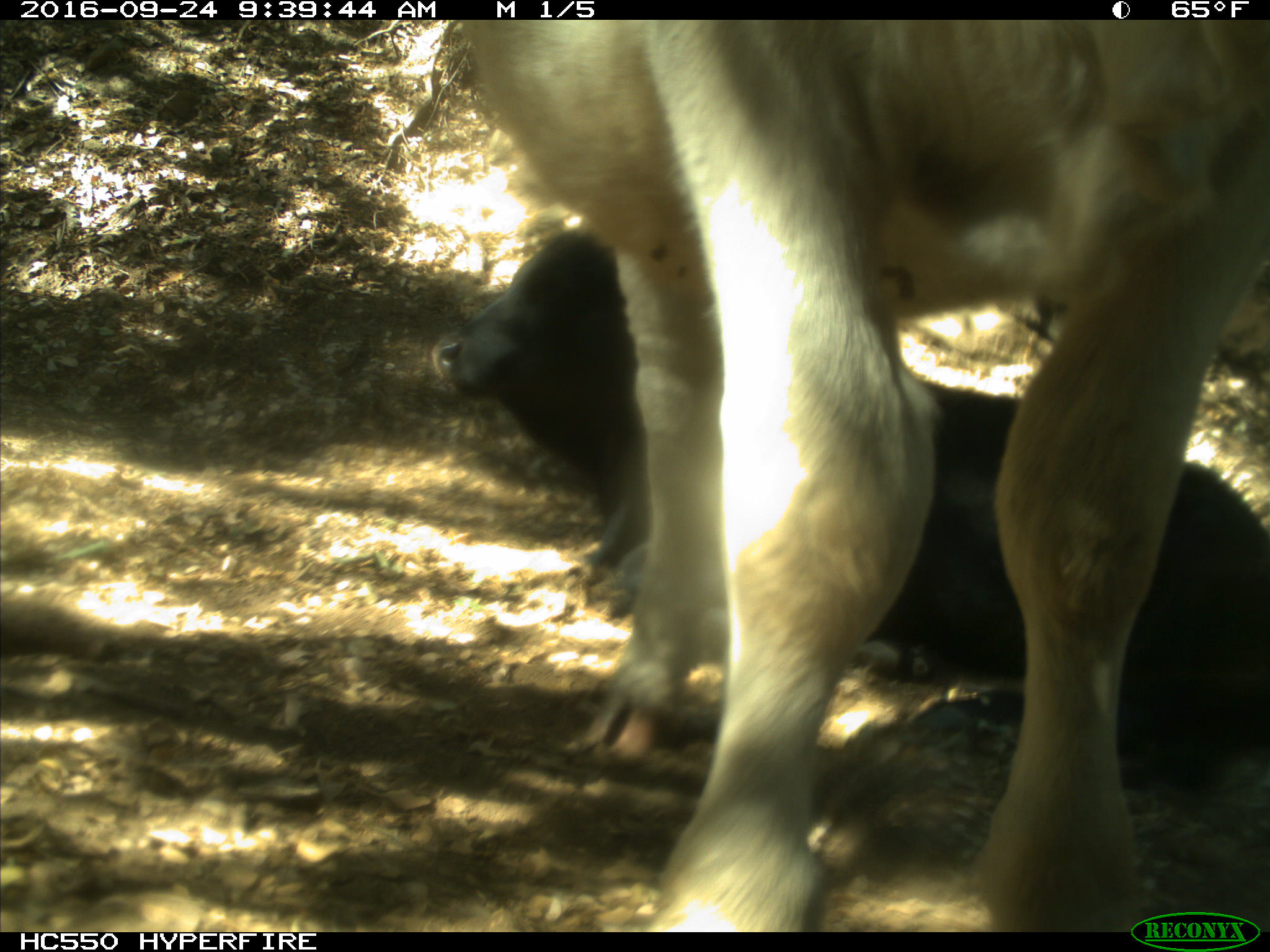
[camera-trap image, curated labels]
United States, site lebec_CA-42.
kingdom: Animalia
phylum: Chordata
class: Mammalia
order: Artiodactyla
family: Bovidae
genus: Bos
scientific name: Bos taurus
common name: domestic cow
Bos taurus (domestic cow).